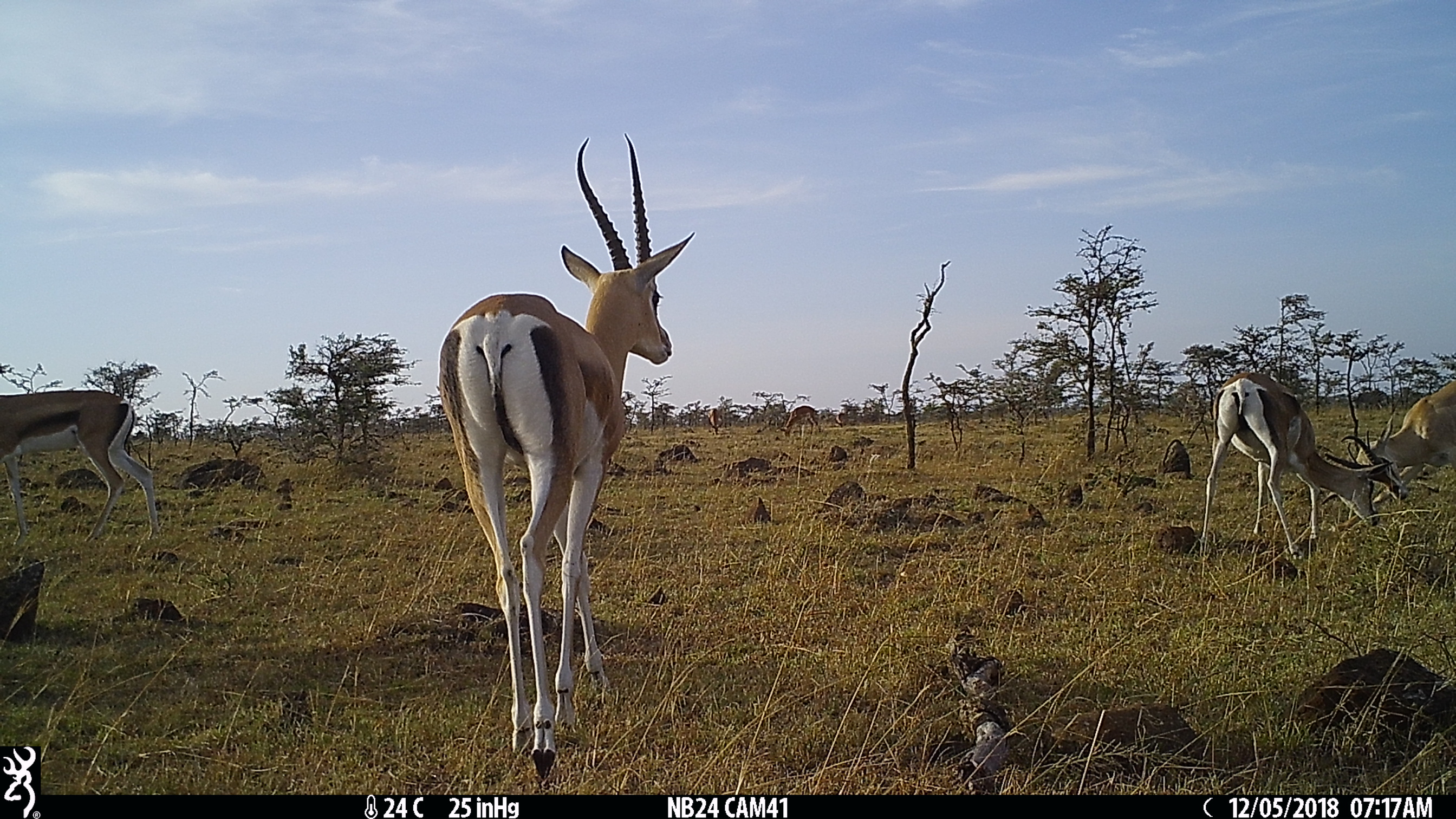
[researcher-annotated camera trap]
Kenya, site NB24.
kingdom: Animalia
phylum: Chordata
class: Mammalia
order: Artiodactyla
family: Bovidae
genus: Nanger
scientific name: Nanger granti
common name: grant's gazelle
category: gazelle grants